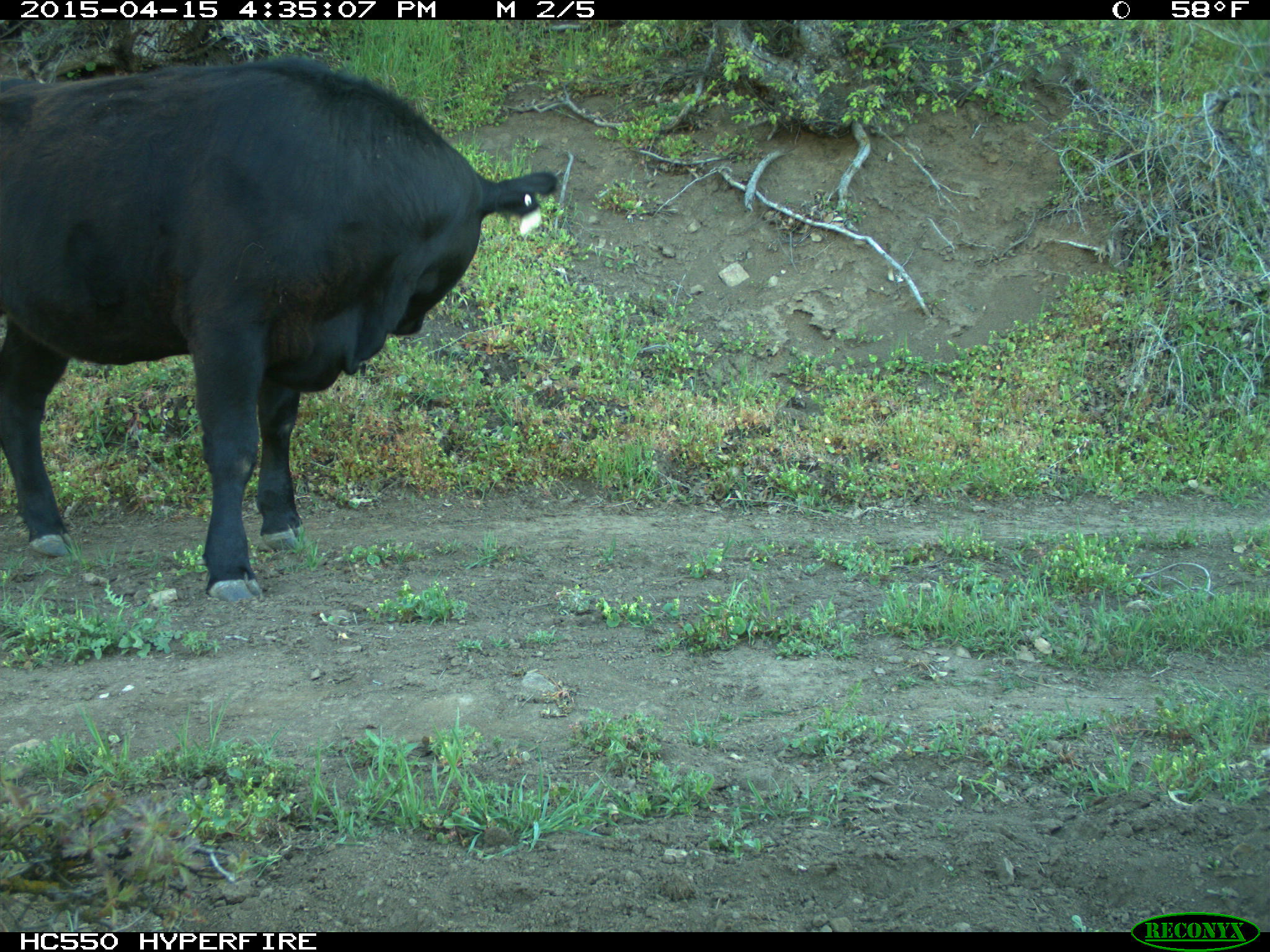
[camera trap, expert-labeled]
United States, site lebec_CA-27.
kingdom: Animalia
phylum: Chordata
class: Mammalia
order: Artiodactyla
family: Bovidae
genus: Bos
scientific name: Bos taurus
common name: domestic cow